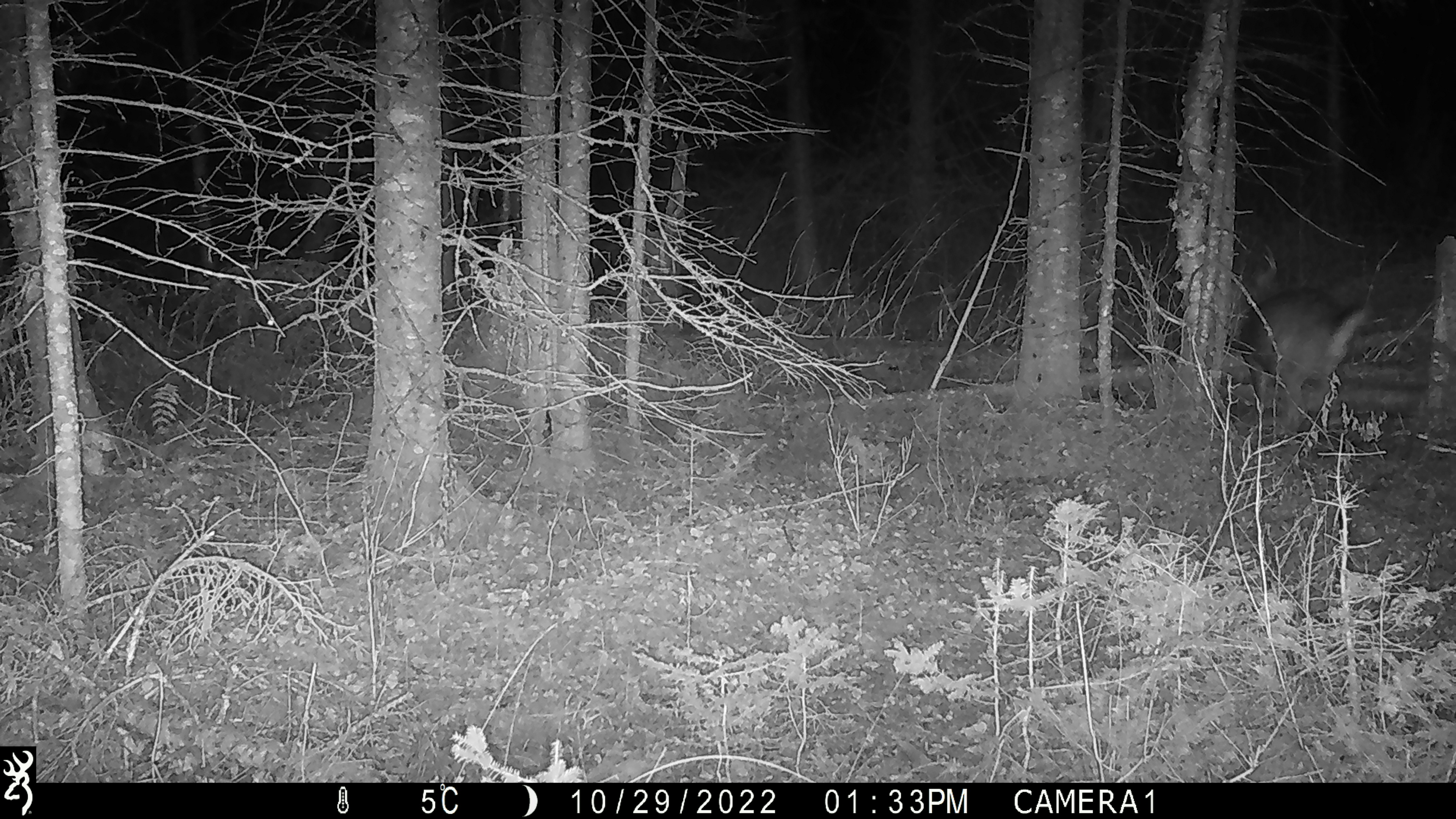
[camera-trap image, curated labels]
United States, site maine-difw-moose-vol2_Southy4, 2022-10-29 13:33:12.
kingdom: Animalia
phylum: Chordata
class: Mammalia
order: Artiodactyla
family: Cervidae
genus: Odocoileus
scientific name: Odocoileus virginianus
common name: white-tailed deer